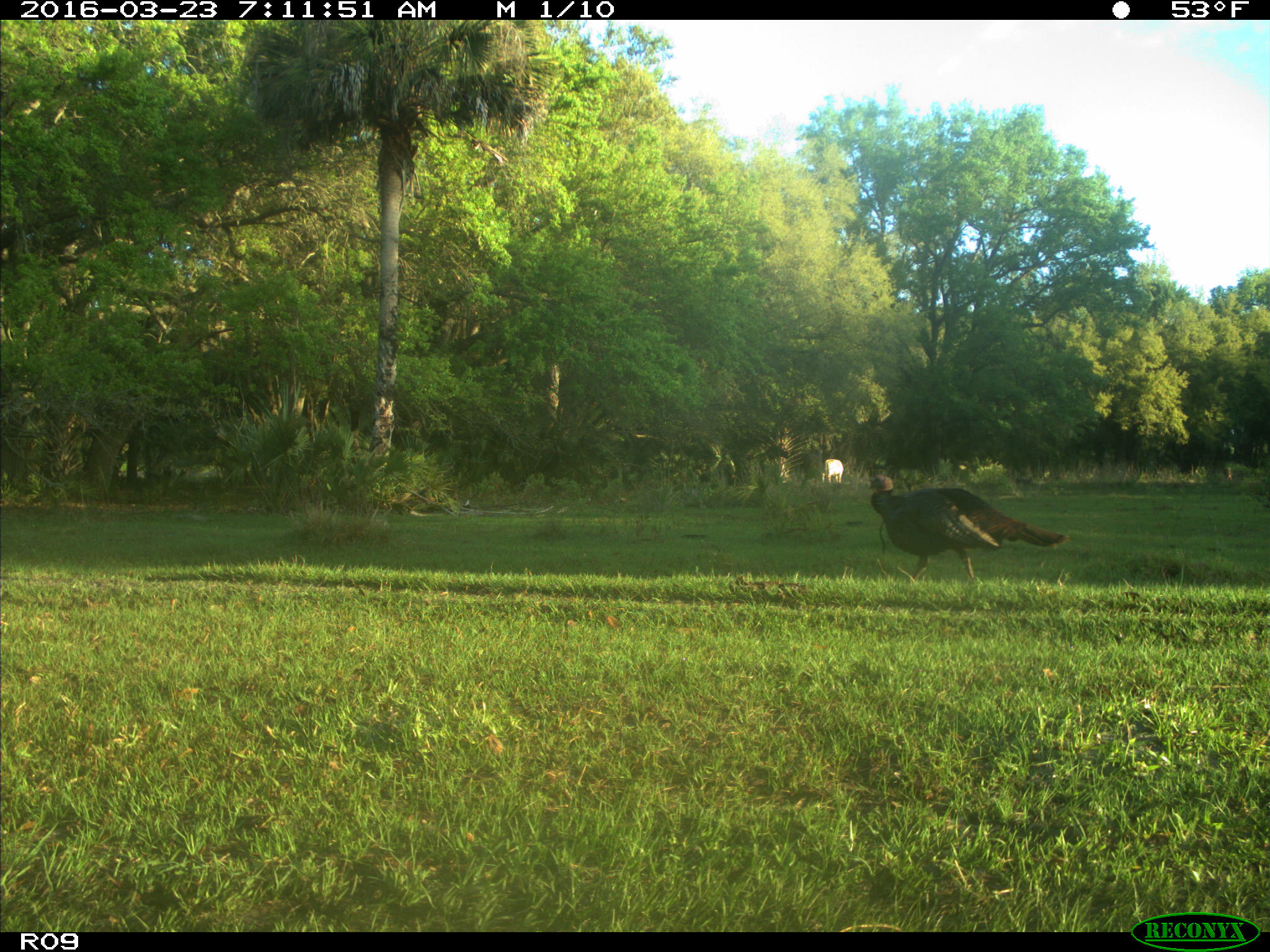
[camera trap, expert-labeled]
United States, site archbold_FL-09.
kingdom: Animalia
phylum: Chordata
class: Mammalia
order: Artiodactyla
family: Bovidae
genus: Bos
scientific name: Bos taurus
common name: domestic cow